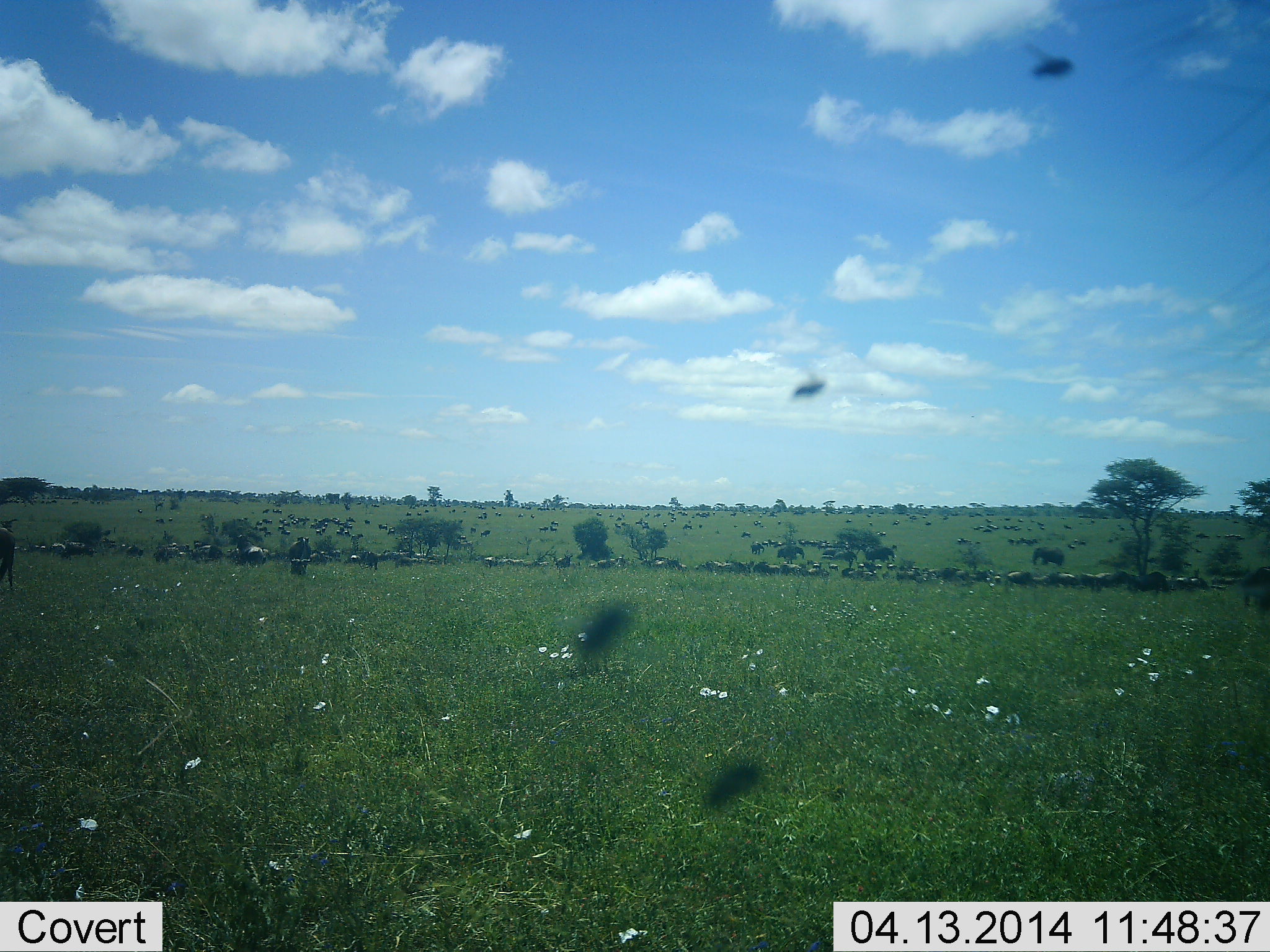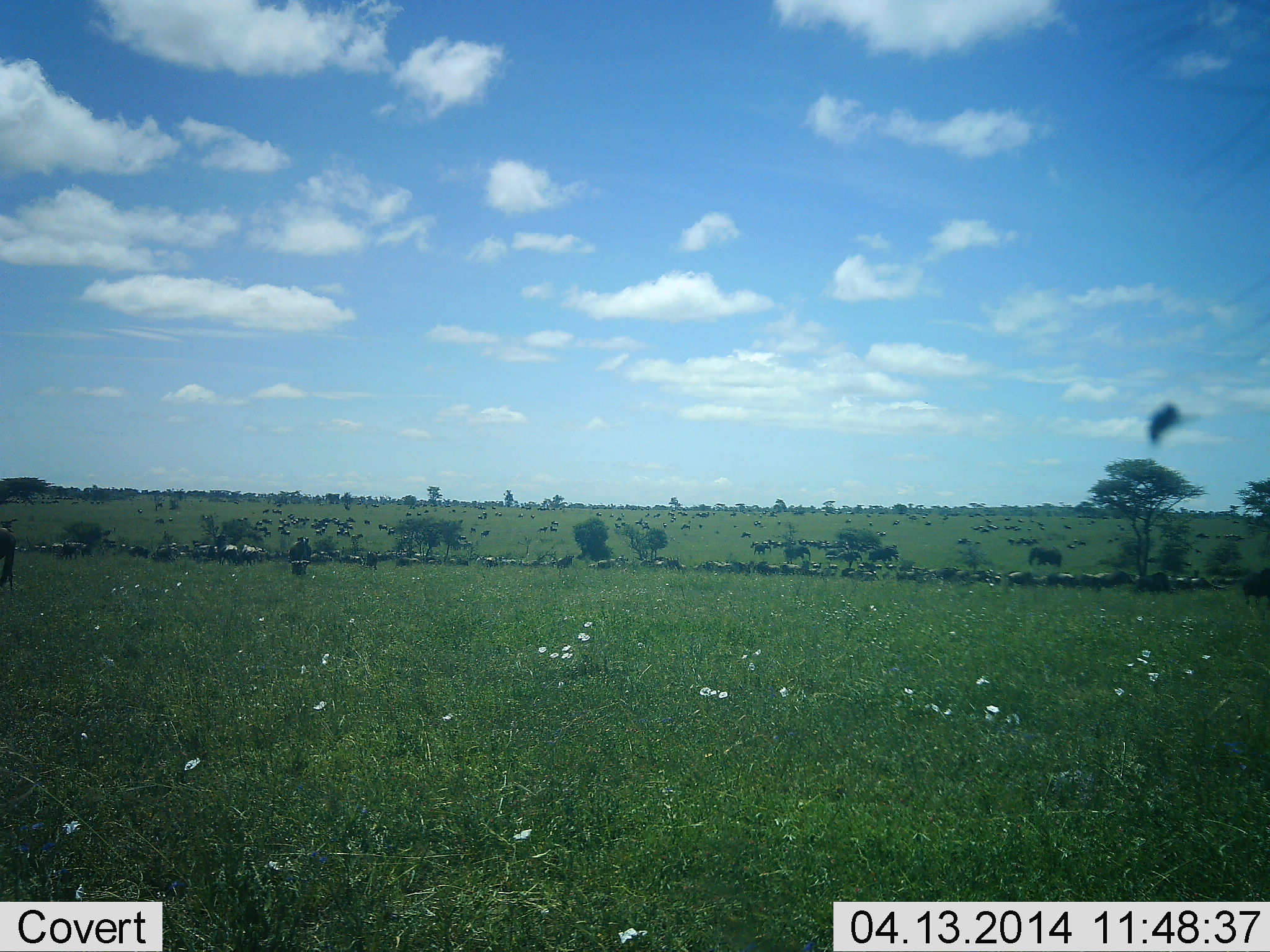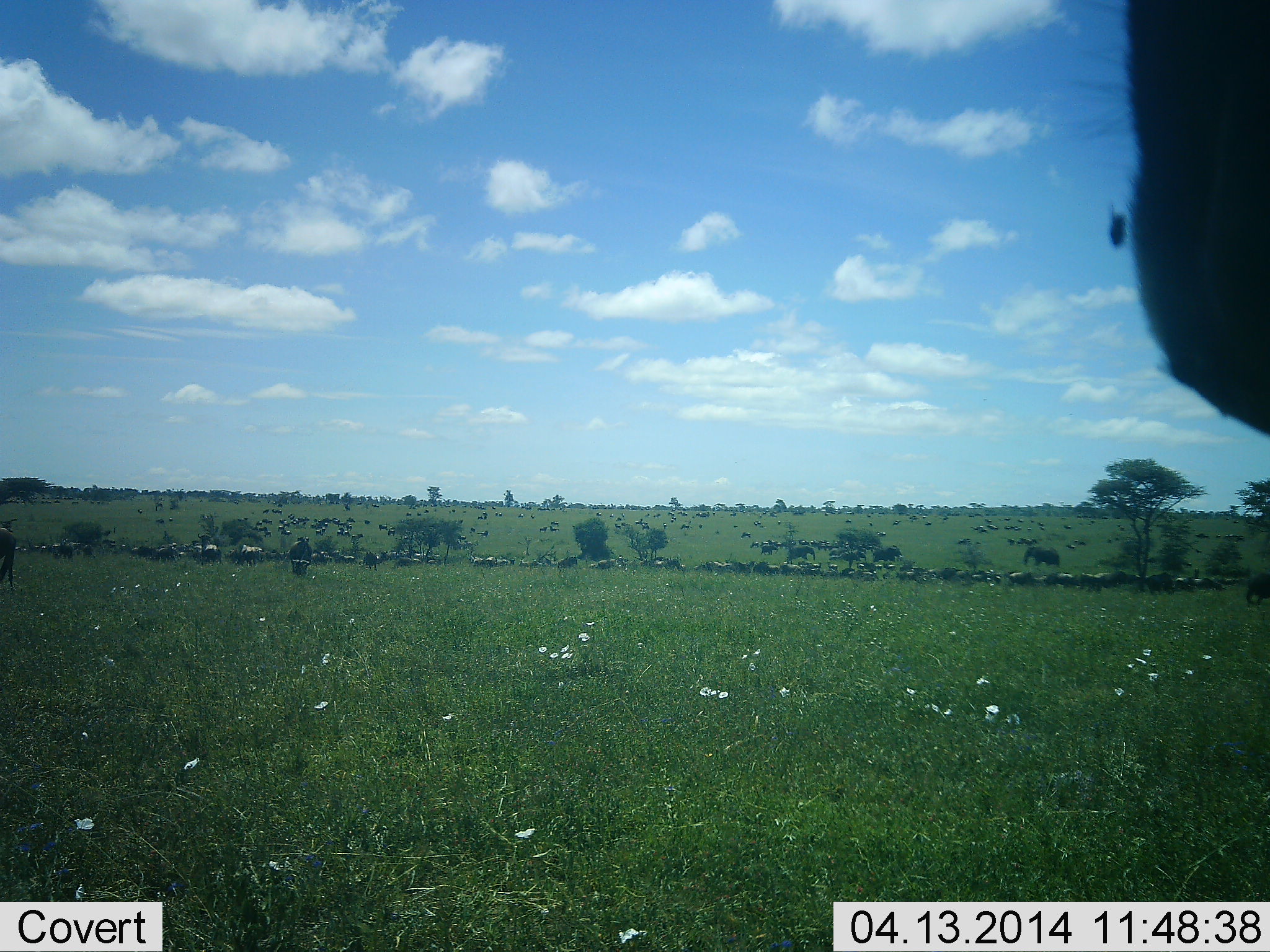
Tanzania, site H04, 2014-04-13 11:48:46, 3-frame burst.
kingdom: Animalia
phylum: Chordata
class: Mammalia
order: Proboscidea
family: Elephantidae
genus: Loxodonta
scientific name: Loxodonta africana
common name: african bush elephant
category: elephant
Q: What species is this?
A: Elephant (african bush elephant) (Loxodonta africana).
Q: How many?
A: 5.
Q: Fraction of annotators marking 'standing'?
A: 10%.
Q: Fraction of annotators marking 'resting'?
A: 0%.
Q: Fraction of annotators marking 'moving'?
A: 100%.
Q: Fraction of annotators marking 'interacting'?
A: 0%.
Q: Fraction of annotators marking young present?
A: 0%.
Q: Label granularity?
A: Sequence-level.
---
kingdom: Animalia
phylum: Chordata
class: Mammalia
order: Artiodactyla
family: Bovidae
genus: Connochaetes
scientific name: Connochaetes taurinus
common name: blue wildebeest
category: wildebeest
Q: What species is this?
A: Wildebeest (blue wildebeest) (Connochaetes taurinus).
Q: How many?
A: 51+.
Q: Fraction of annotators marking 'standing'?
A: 43%.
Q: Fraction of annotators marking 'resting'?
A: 21%.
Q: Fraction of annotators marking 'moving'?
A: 86%.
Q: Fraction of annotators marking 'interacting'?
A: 14%.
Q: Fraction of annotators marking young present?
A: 7%.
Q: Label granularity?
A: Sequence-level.